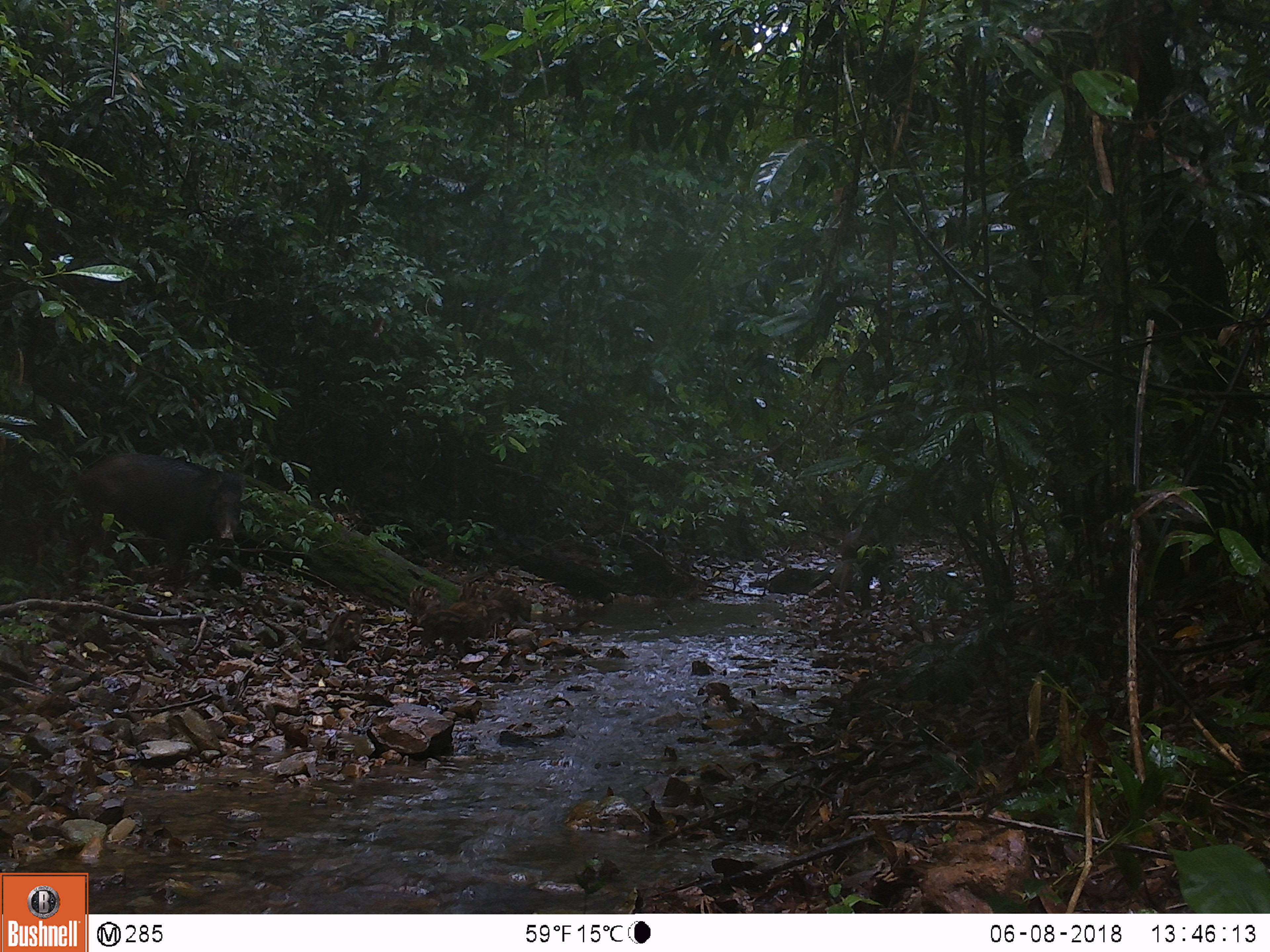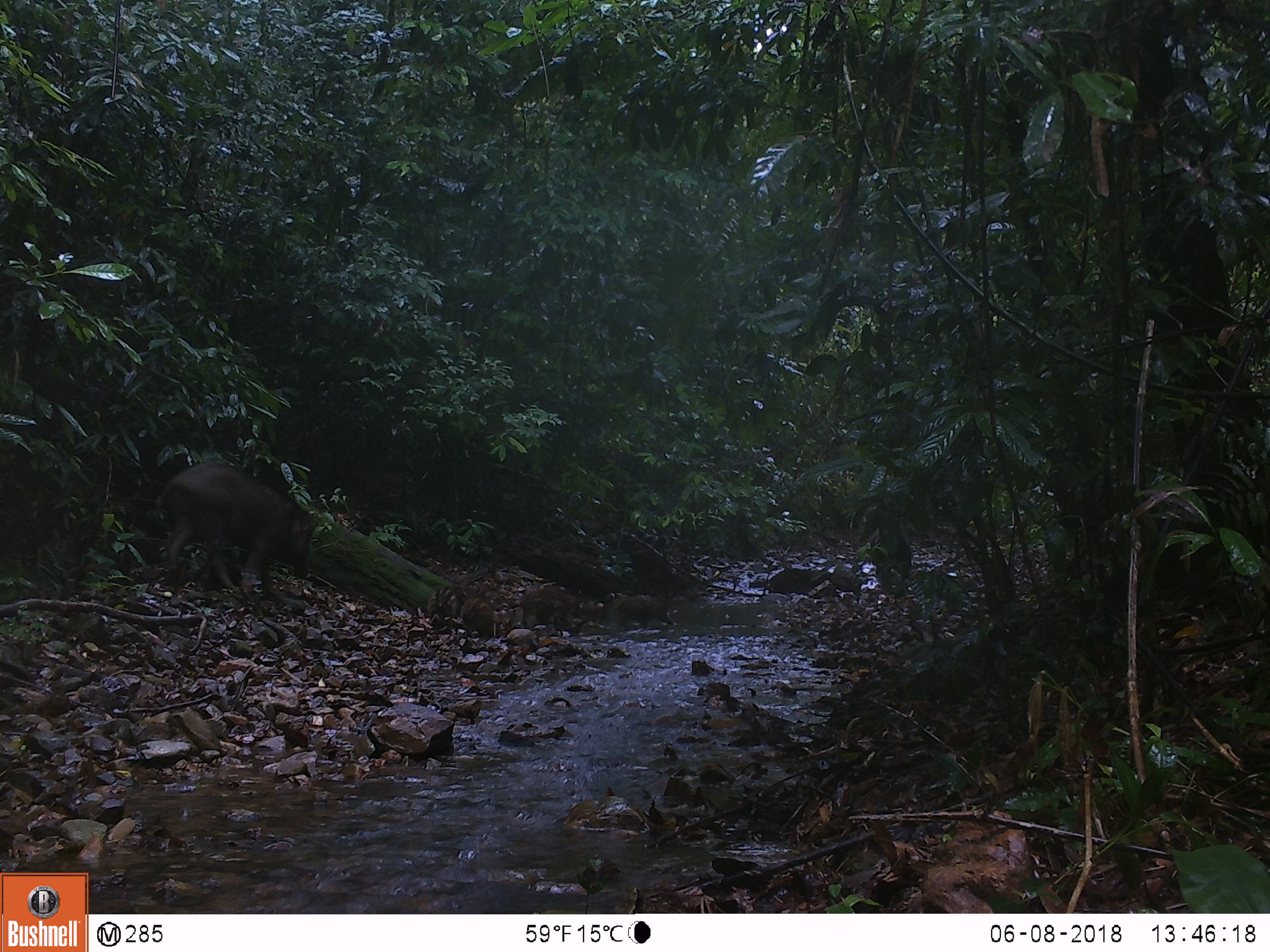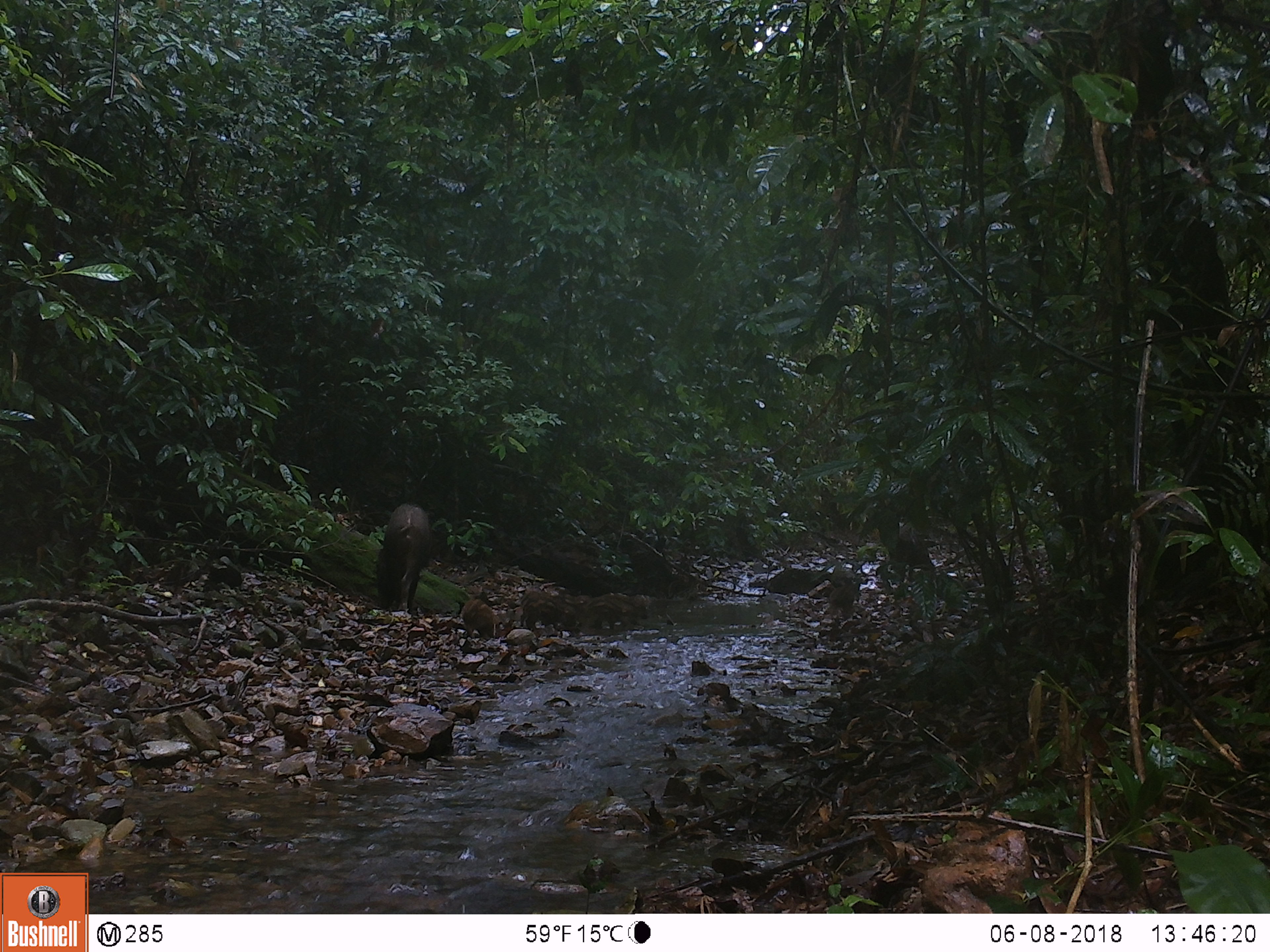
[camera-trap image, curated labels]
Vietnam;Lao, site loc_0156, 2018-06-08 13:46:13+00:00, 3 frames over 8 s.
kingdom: Animalia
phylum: Chordata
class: Mammalia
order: Artiodactyla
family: Suidae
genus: Sus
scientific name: Sus scrofa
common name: eurasian wild pig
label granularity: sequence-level